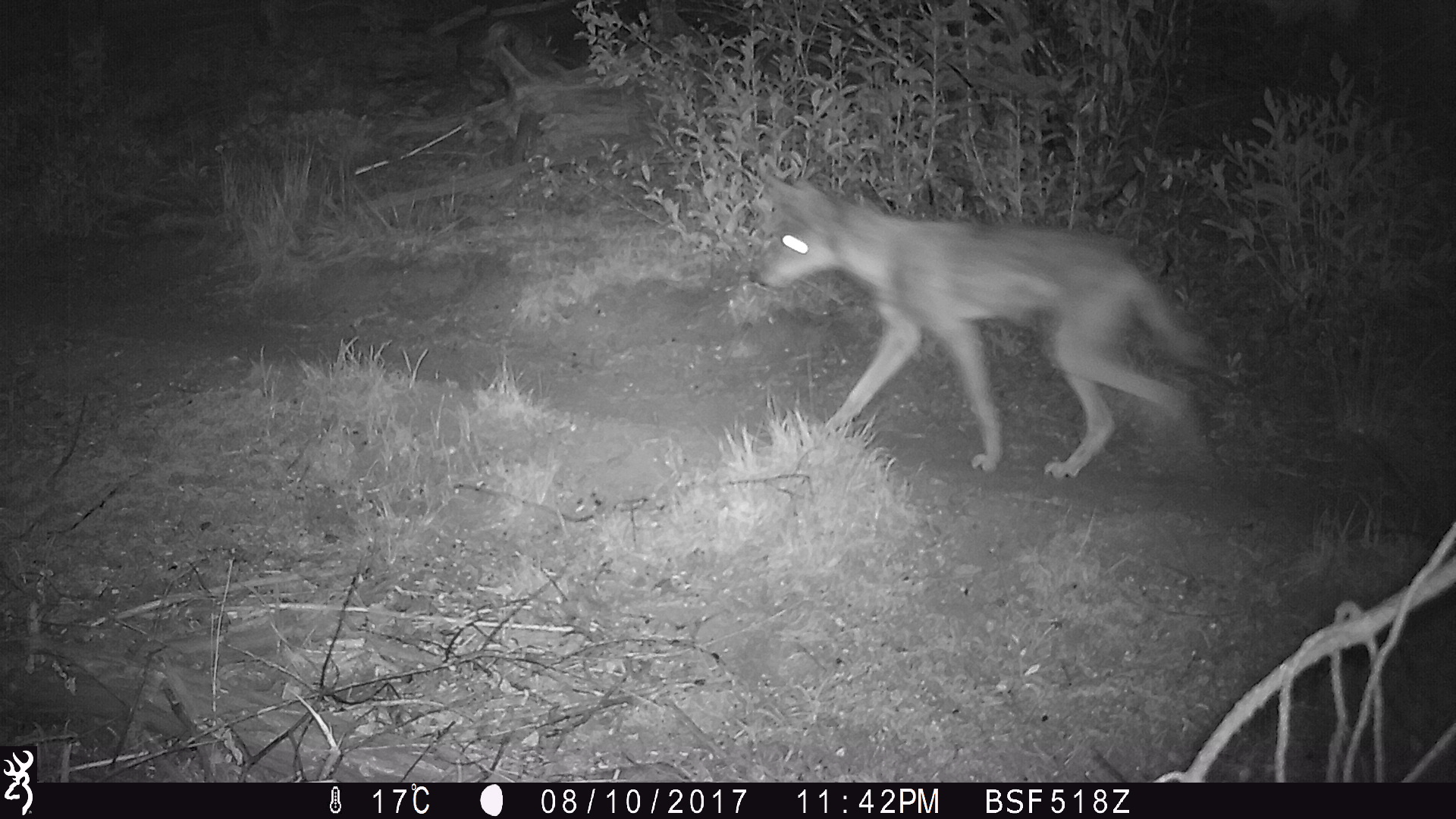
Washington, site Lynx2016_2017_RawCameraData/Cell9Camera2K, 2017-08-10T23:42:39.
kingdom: Animalia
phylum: Chordata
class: Mammalia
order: Carnivora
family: Canidae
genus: Canis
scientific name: Canis latrans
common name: coyote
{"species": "Canis latrans (coyote)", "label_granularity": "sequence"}